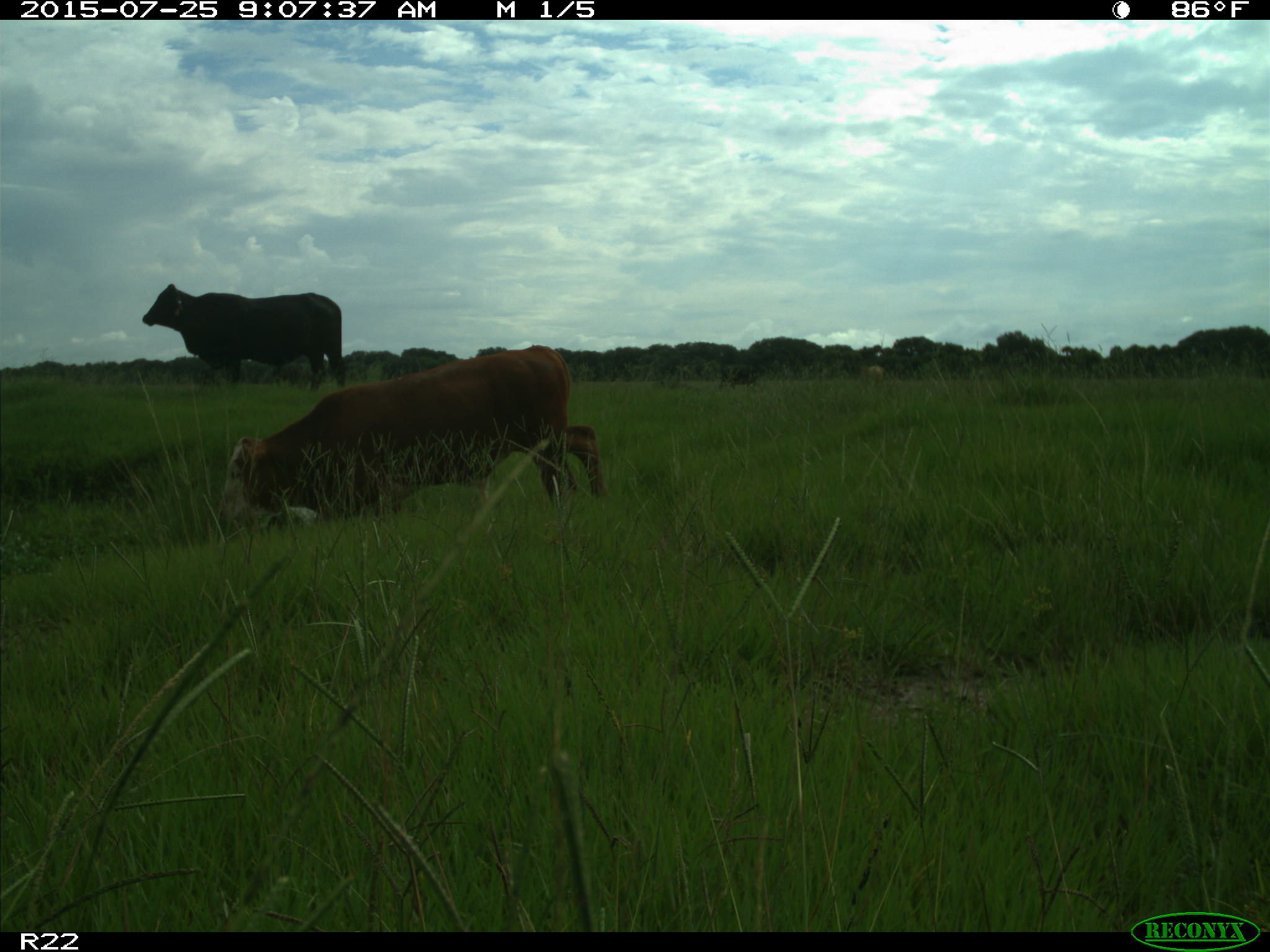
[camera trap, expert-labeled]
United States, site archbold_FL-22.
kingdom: Animalia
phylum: Chordata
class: Mammalia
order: Artiodactyla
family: Bovidae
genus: Bos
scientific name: Bos taurus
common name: domestic cow